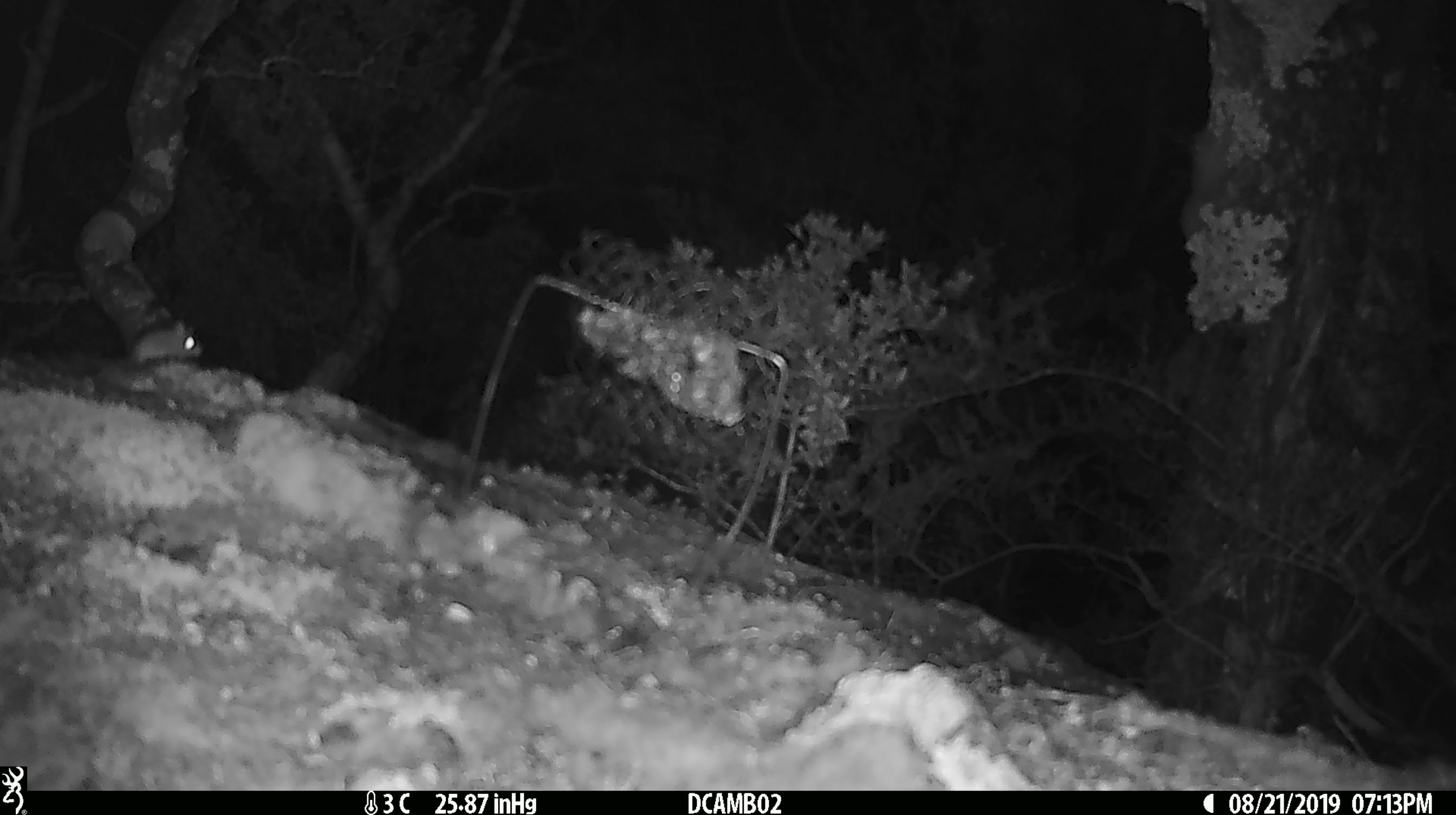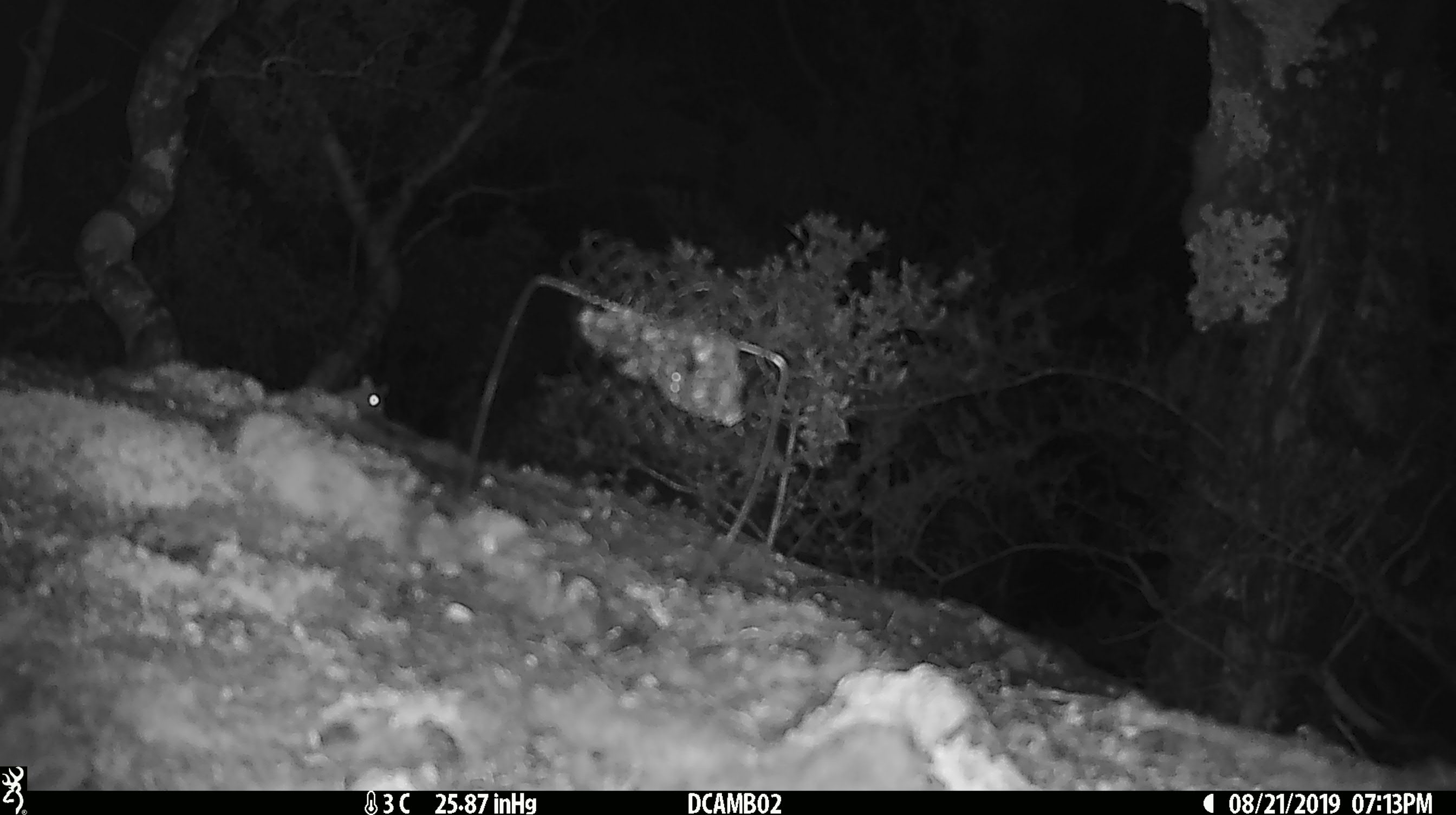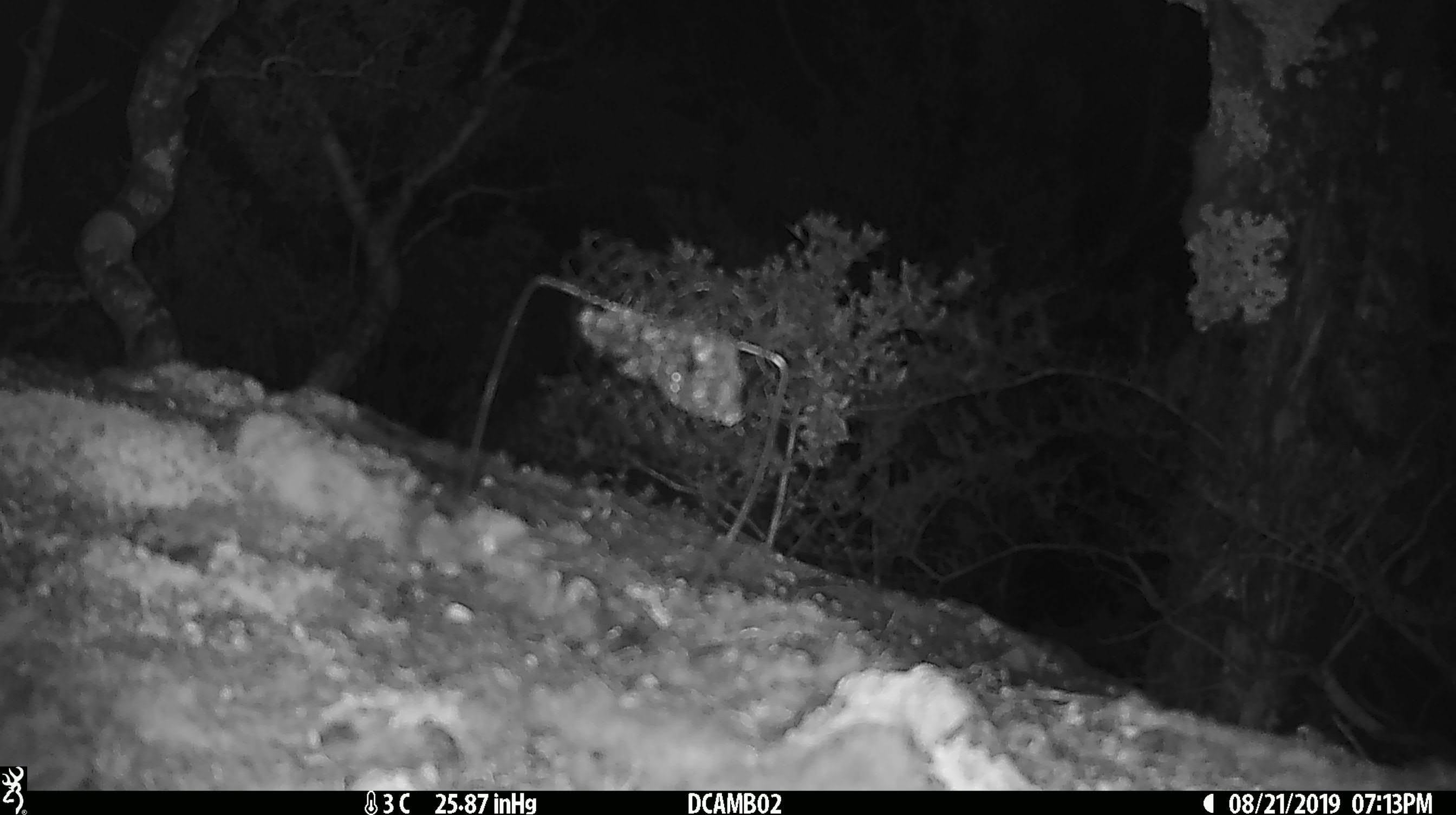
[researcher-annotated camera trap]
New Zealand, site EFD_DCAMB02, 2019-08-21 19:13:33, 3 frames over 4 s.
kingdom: Animalia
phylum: Chordata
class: Mammalia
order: Rodentia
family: Muridae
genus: Mus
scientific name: Mus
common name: mouse